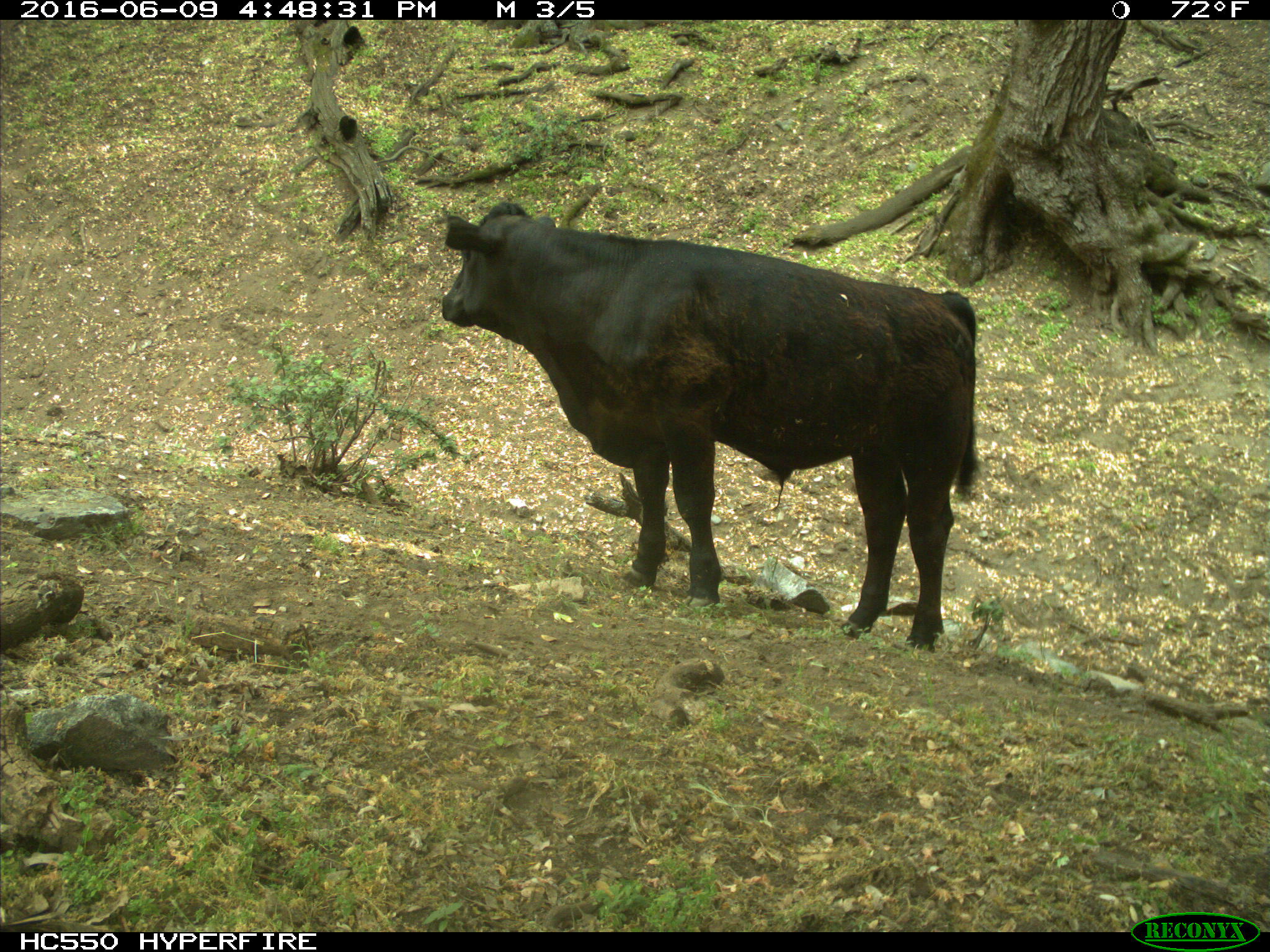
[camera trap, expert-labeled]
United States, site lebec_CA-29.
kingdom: Animalia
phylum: Chordata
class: Mammalia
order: Artiodactyla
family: Bovidae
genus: Bos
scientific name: Bos taurus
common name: domestic cow